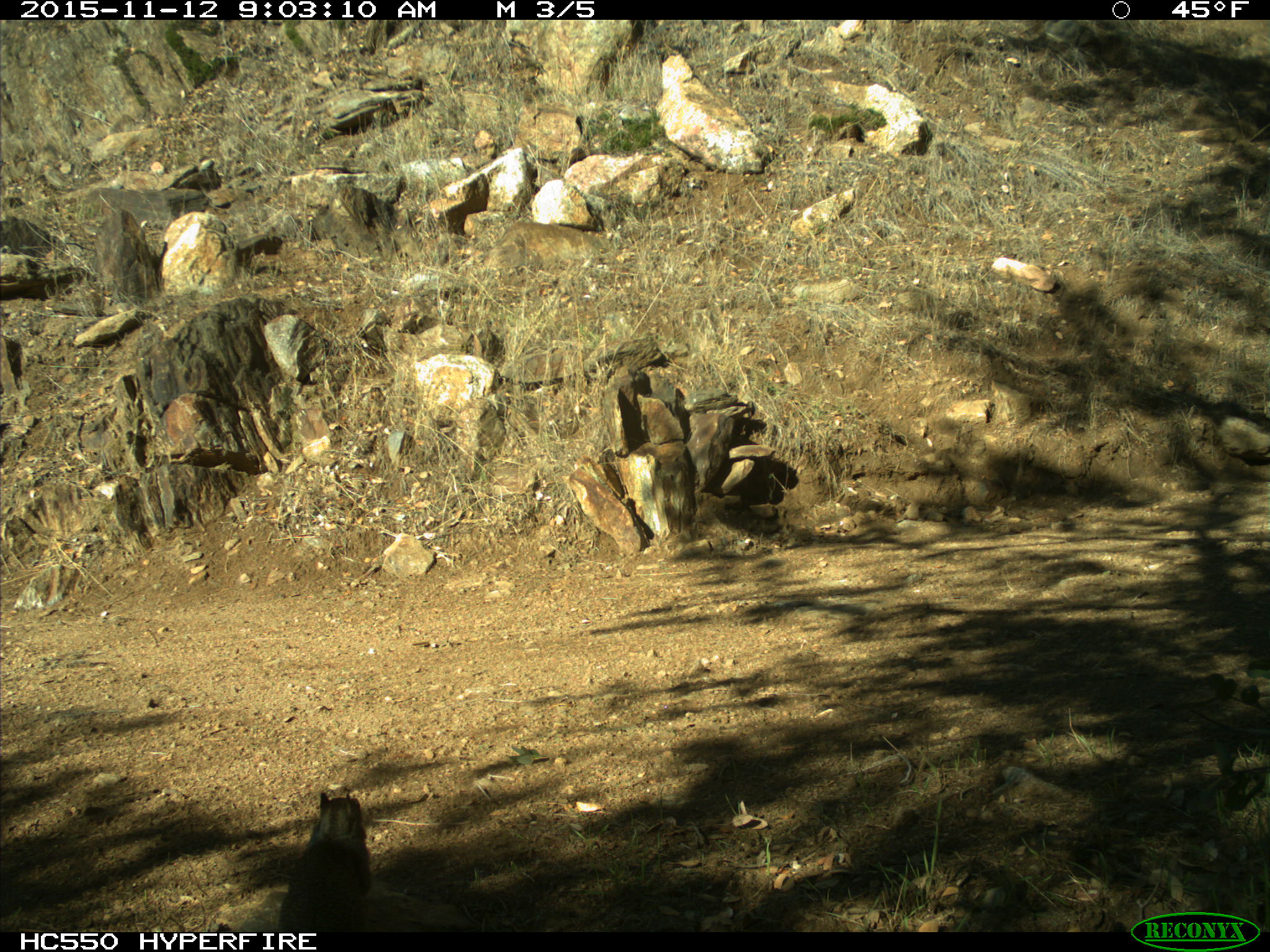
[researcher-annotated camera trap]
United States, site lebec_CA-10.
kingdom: Animalia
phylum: Chordata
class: Mammalia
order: Rodentia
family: Sciuridae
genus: Otospermophilus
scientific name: Otospermophilus beecheyi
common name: california ground squirrel